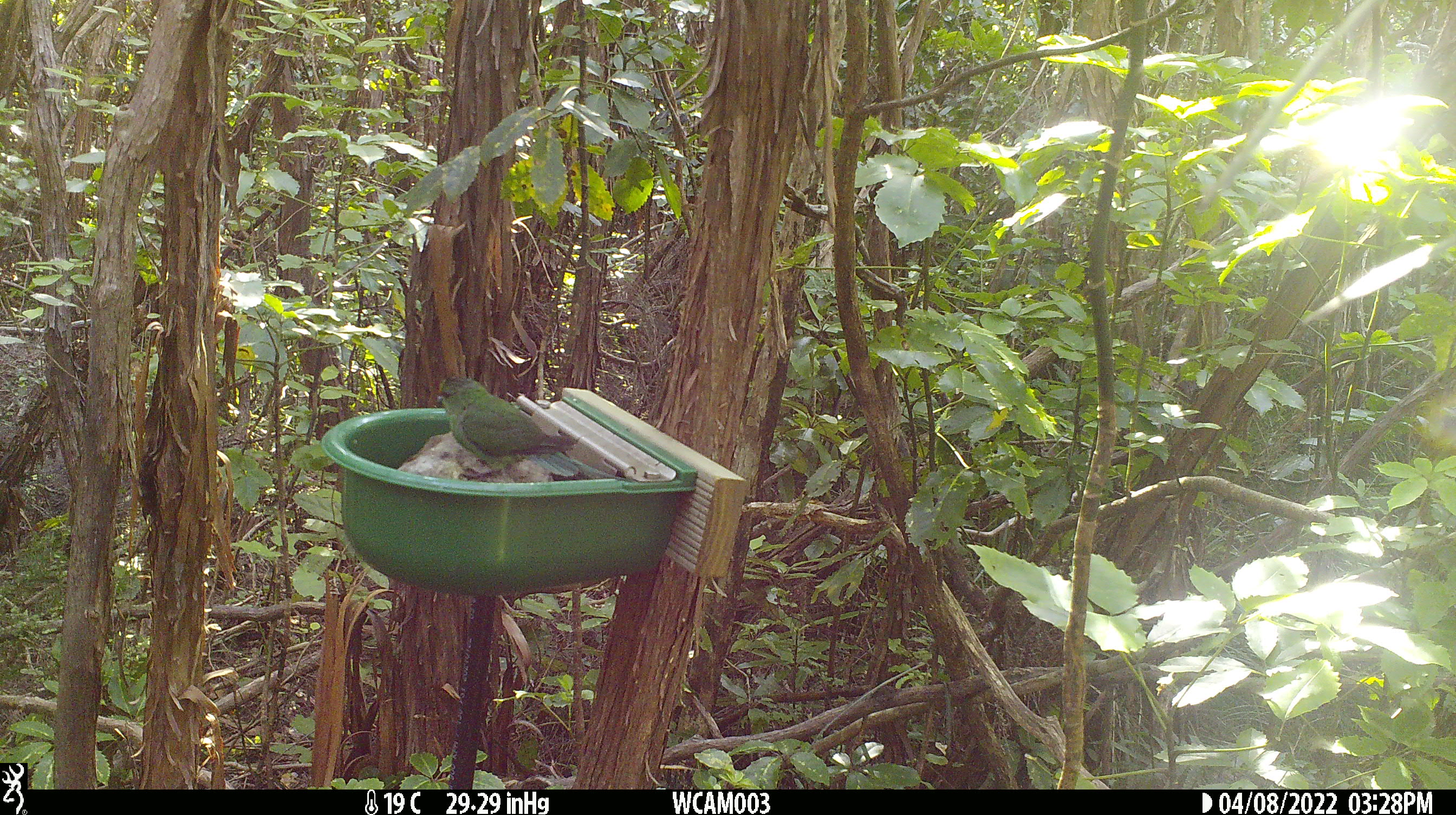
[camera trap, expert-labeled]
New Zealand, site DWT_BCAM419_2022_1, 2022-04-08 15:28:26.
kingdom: Animalia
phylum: Chordata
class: Aves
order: Psittaciformes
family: Psittaculidae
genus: Cyanoramphus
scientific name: Cyanoramphus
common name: parakeet